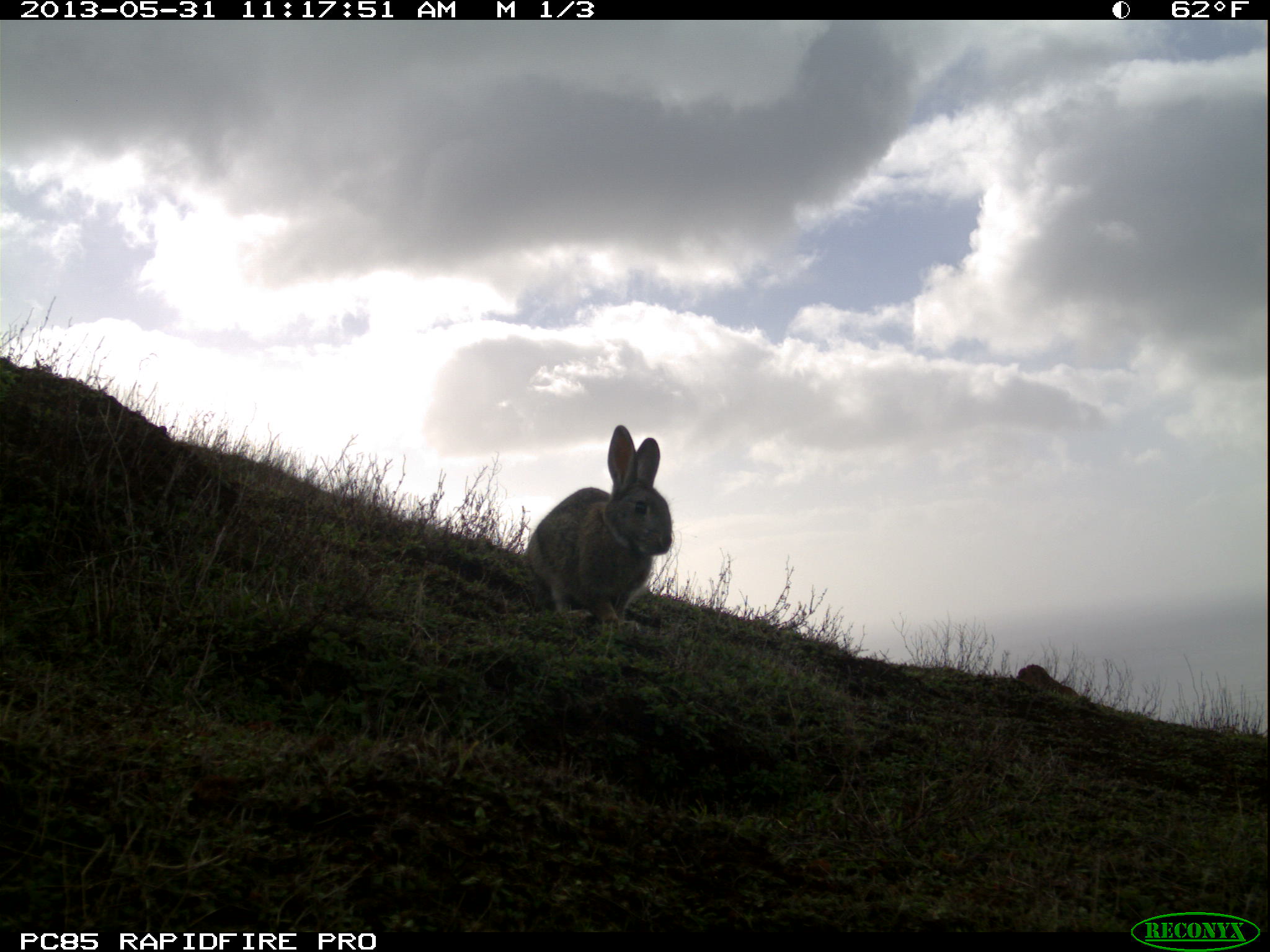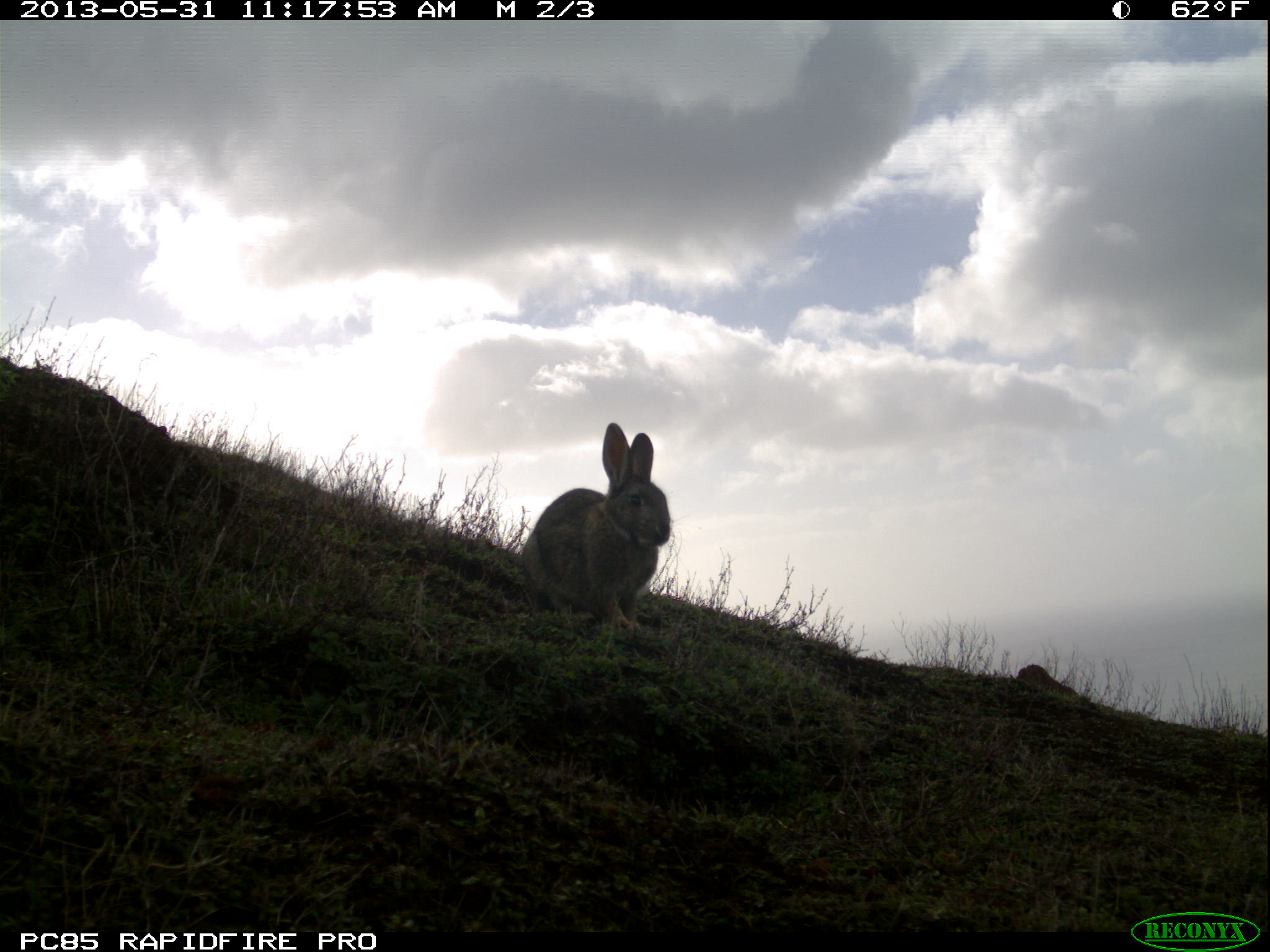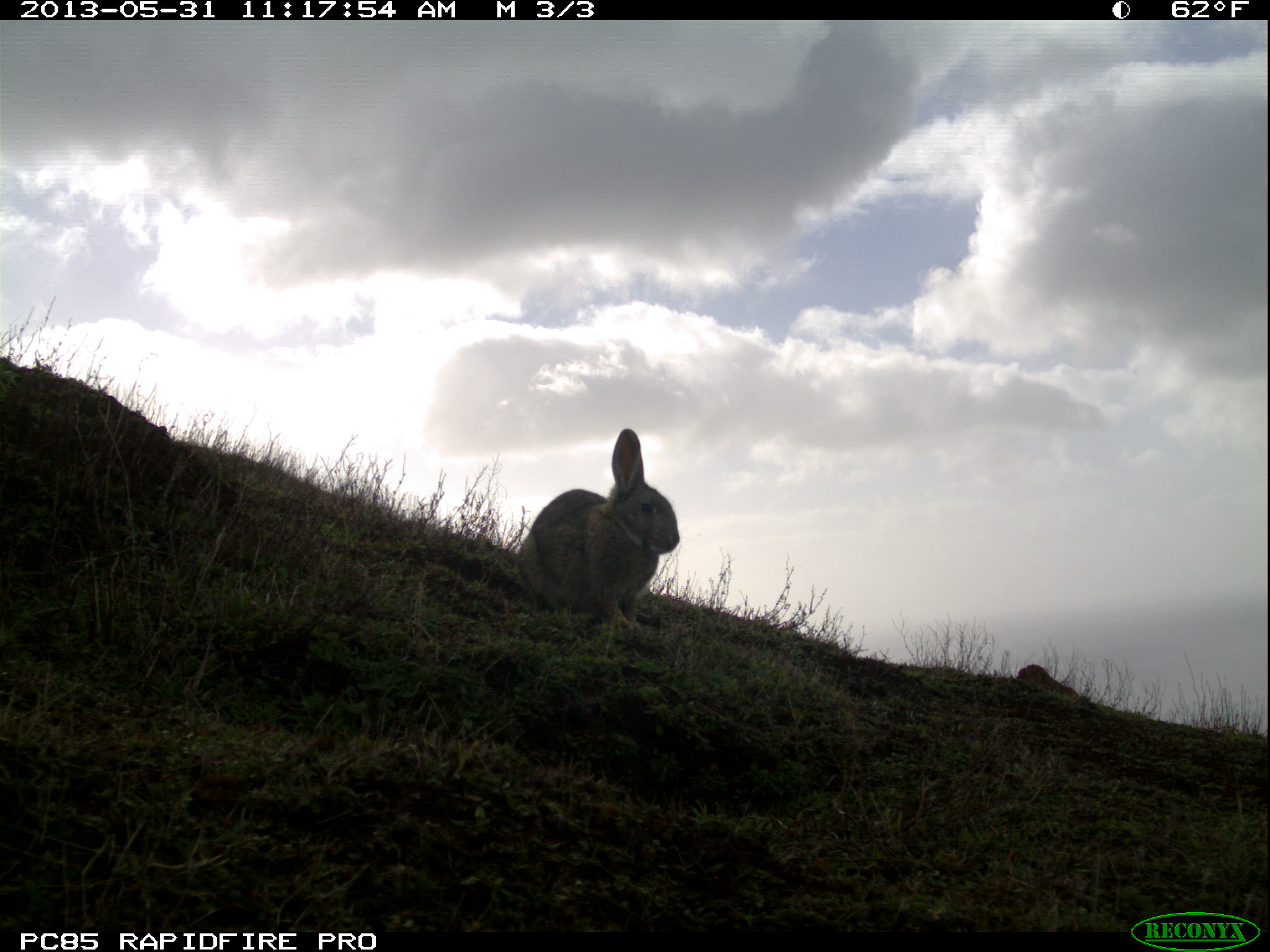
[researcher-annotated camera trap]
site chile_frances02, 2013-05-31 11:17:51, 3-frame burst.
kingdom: Animalia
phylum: Chordata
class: Mammalia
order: Lagomorpha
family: Leporidae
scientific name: Leporidae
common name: rabbits and hares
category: rabbit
Rabbit (rabbits and hares) (Leporidae).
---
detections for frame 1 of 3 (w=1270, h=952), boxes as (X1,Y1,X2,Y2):
rabbit: (520,424,673,637)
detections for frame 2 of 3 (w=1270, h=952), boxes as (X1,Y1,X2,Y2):
rabbit: (514,420,670,637)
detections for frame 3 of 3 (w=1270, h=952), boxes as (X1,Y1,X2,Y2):
rabbit: (512,427,679,637)